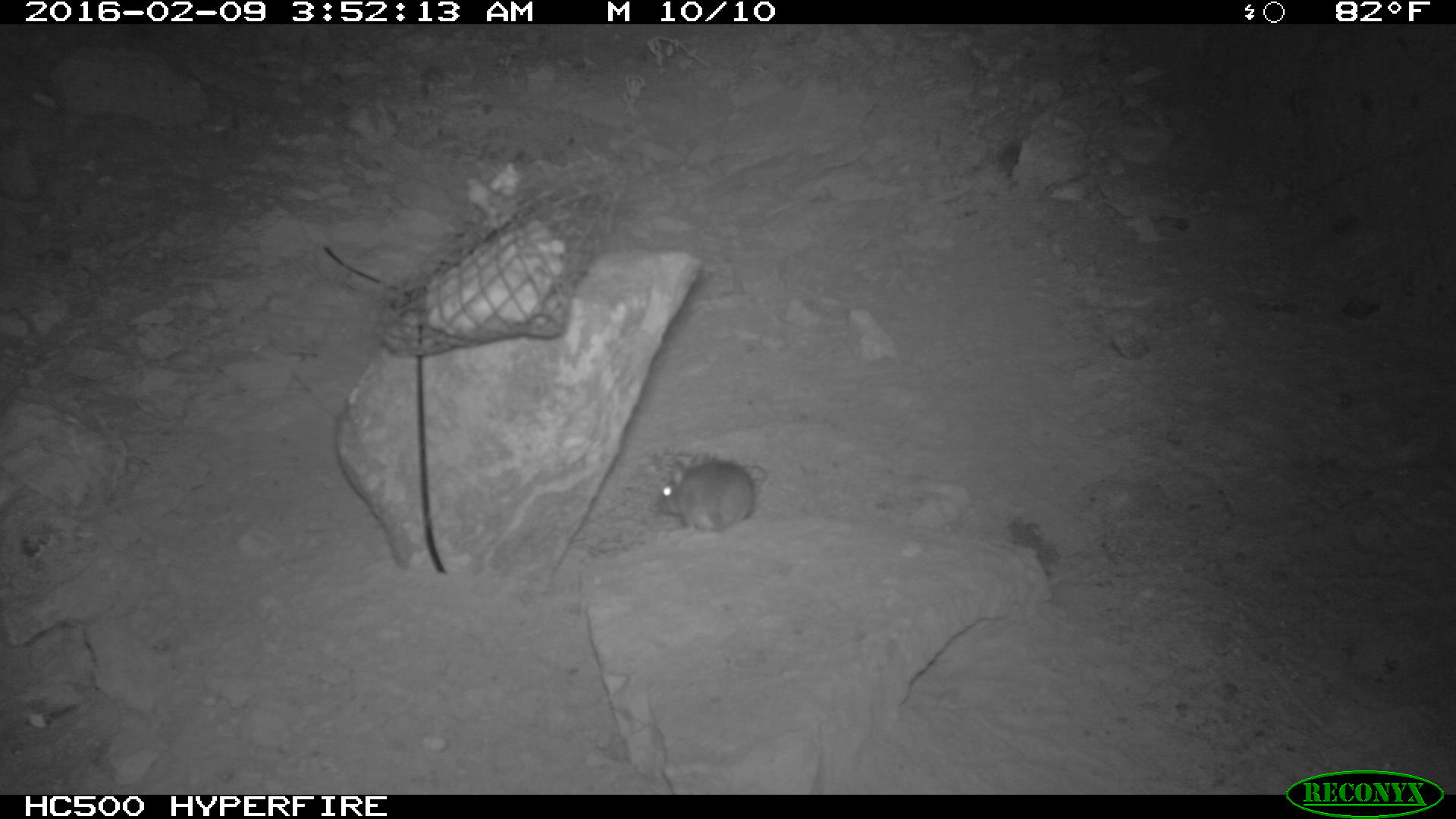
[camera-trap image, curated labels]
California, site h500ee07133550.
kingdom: Animalia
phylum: Chordata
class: Mammalia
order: Rodentia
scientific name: Rodentia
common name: rodent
Rodent (Rodentia).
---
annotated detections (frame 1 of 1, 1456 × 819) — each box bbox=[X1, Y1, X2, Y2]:
rodent: bbox=[656, 461, 754, 539]